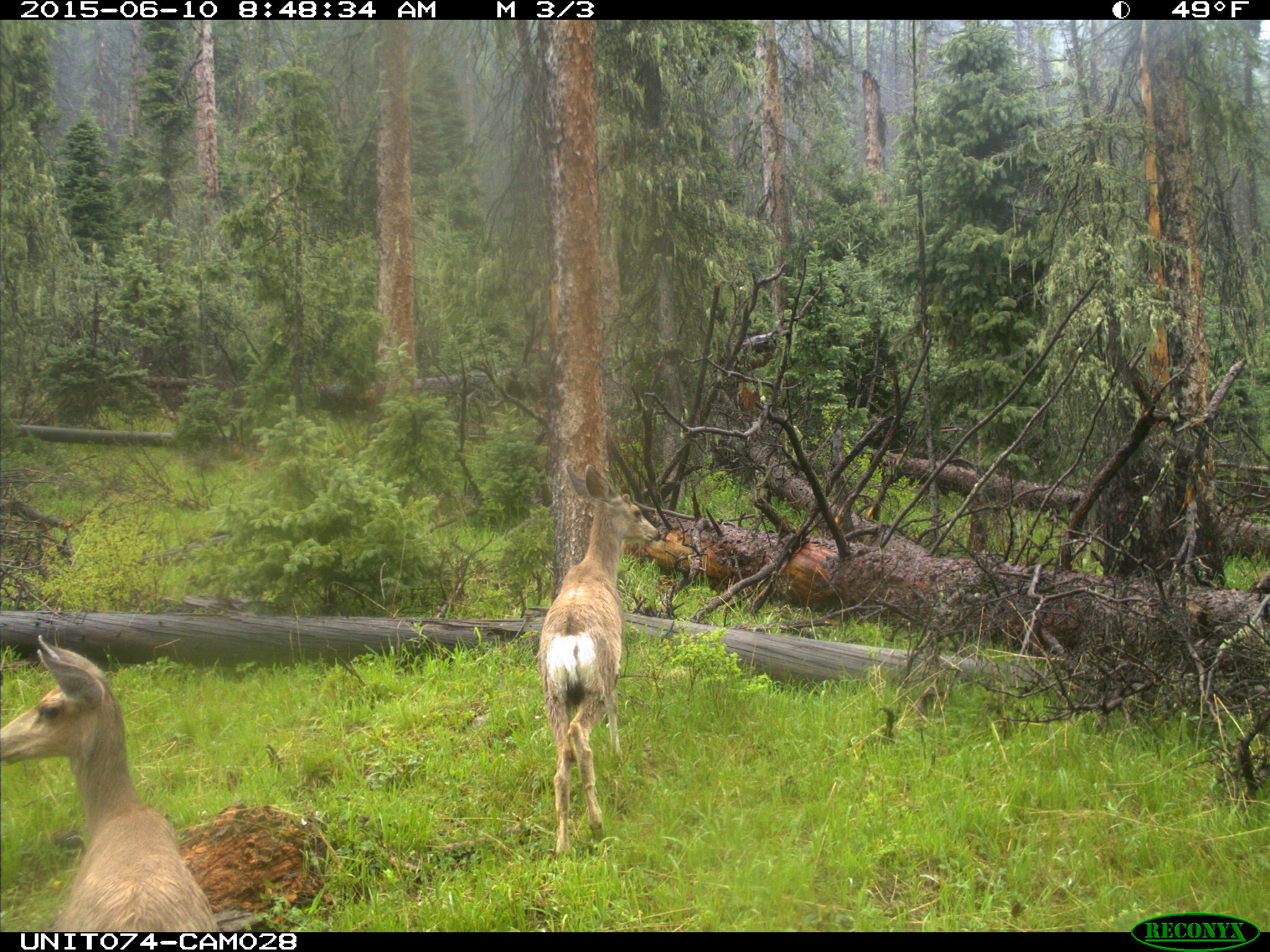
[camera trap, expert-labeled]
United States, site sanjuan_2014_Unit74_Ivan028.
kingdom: Animalia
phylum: Chordata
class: Mammalia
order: Artiodactyla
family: Cervidae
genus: Odocoileus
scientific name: Odocoileus hemionus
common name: mule deer